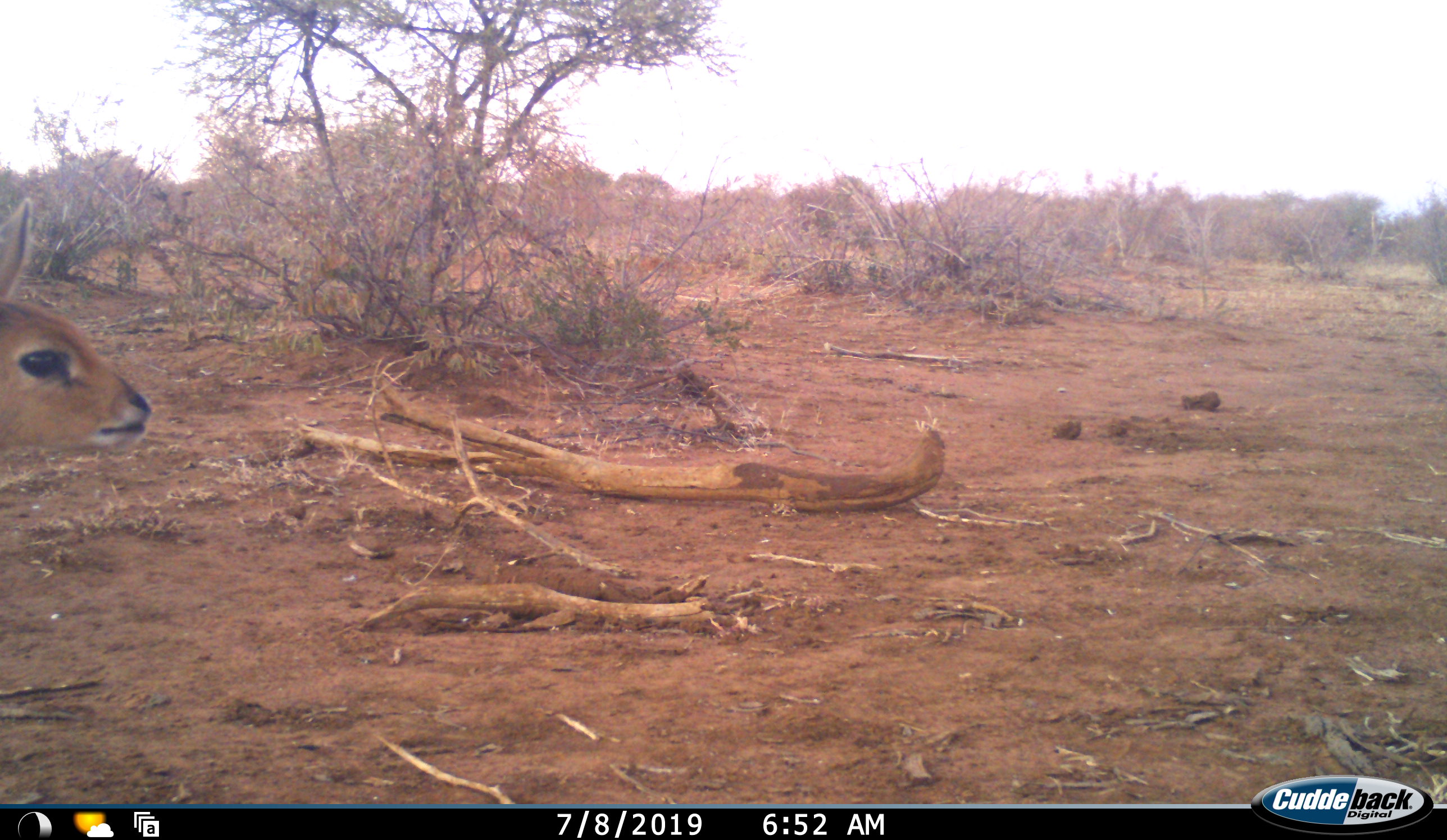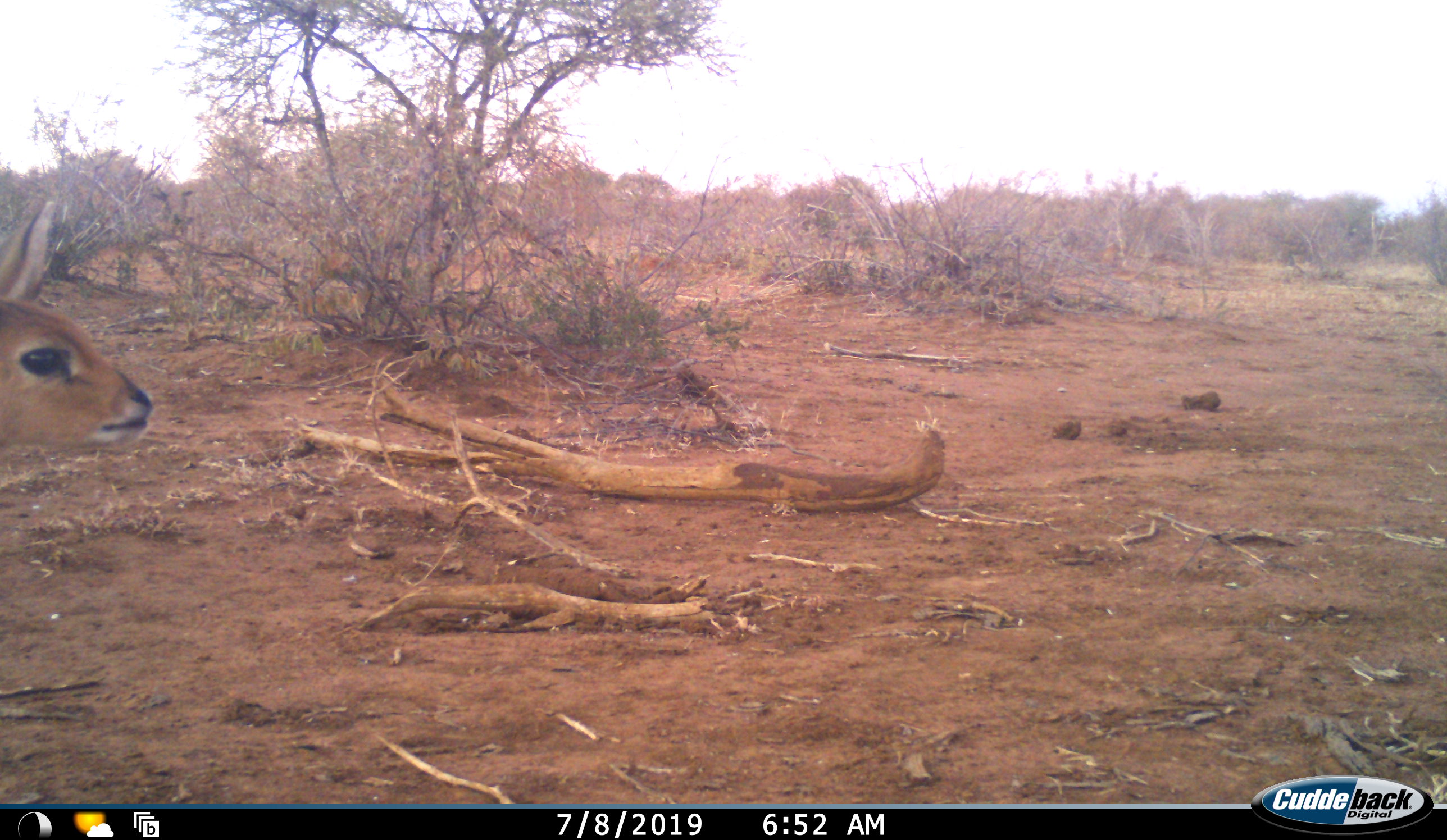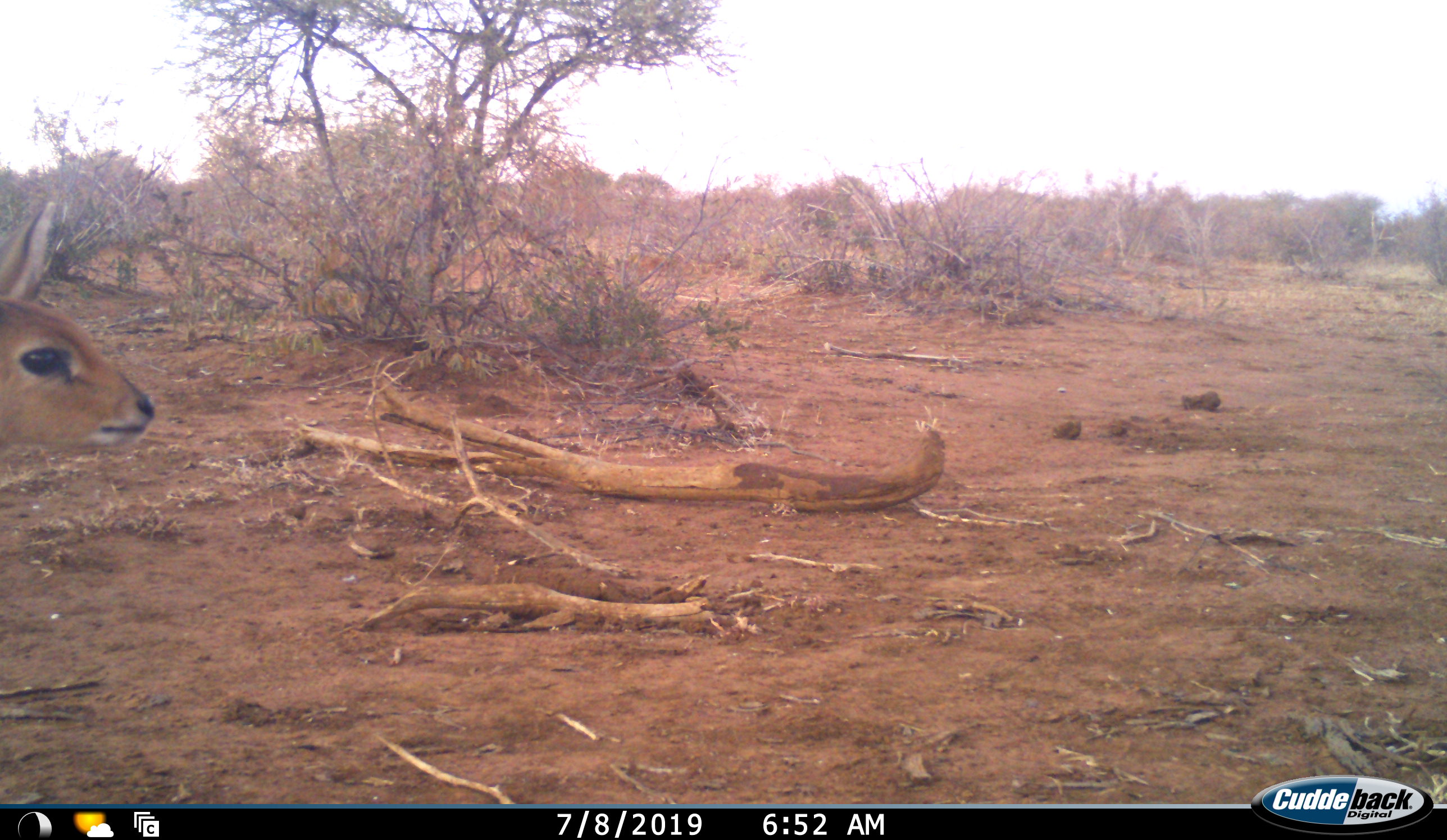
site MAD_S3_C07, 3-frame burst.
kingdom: Animalia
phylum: Chordata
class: Mammalia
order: Artiodactyla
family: Bovidae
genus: Raphicerus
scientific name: Raphicerus campestris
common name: steenbok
Steenbok (Raphicerus campestris), count 1. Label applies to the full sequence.